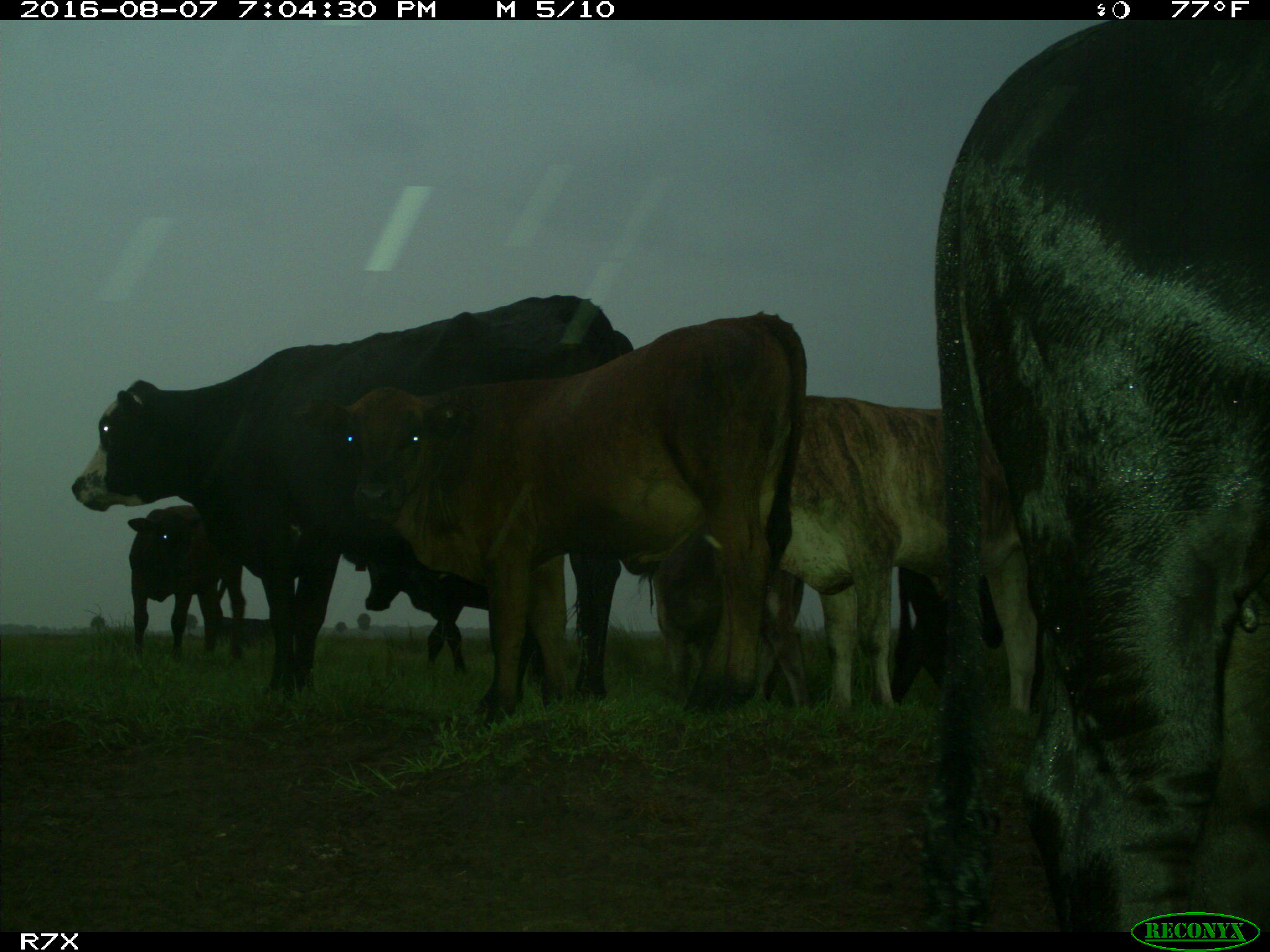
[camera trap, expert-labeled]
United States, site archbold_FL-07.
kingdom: Animalia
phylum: Chordata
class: Mammalia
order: Artiodactyla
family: Bovidae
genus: Bos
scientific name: Bos taurus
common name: domestic cow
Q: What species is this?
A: Bos taurus (domestic cow).